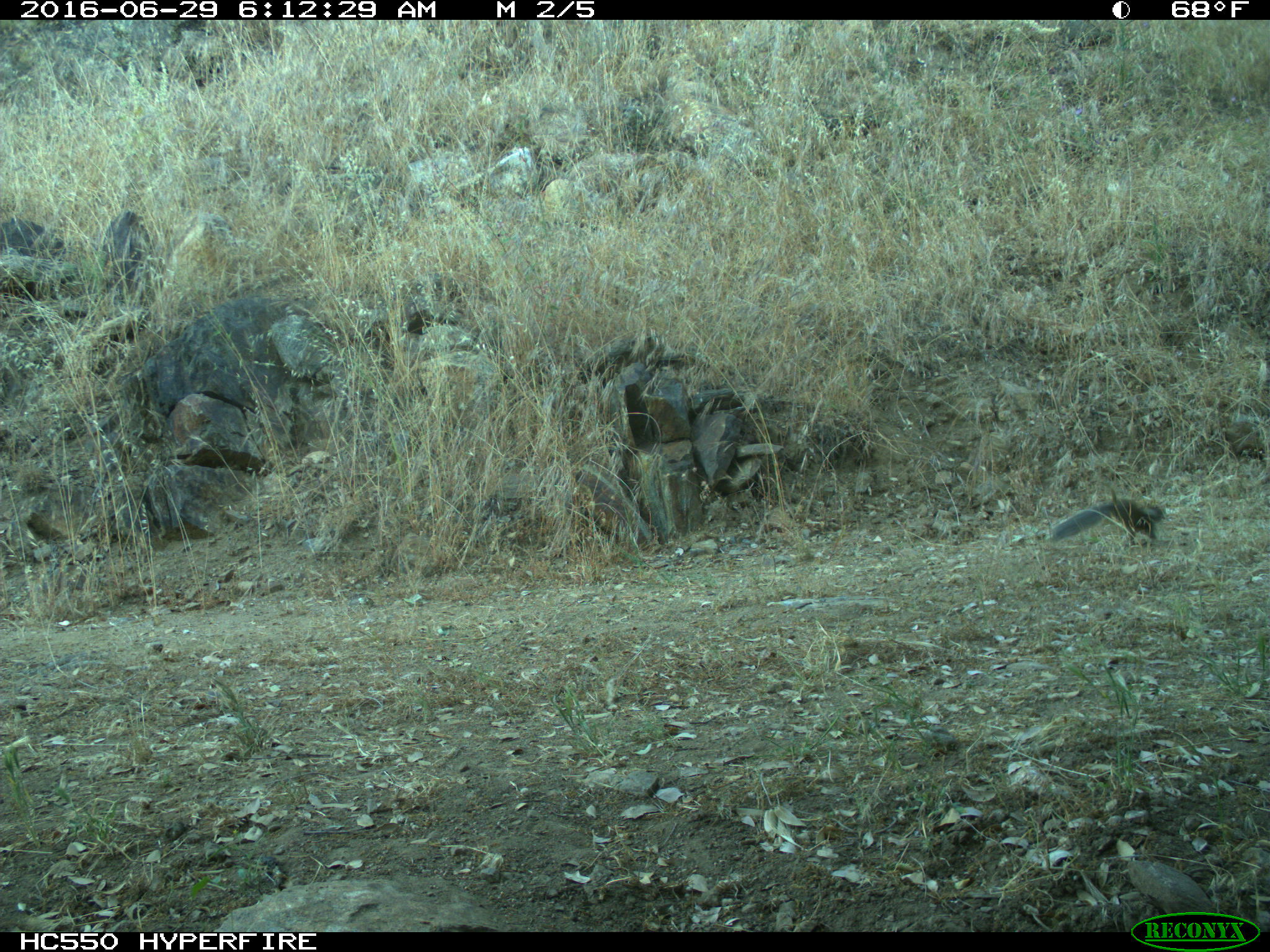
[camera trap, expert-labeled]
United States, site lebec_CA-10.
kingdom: Animalia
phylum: Chordata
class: Mammalia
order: Rodentia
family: Sciuridae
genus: Otospermophilus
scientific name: Otospermophilus beecheyi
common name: california ground squirrel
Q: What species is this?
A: Otospermophilus beecheyi (california ground squirrel).